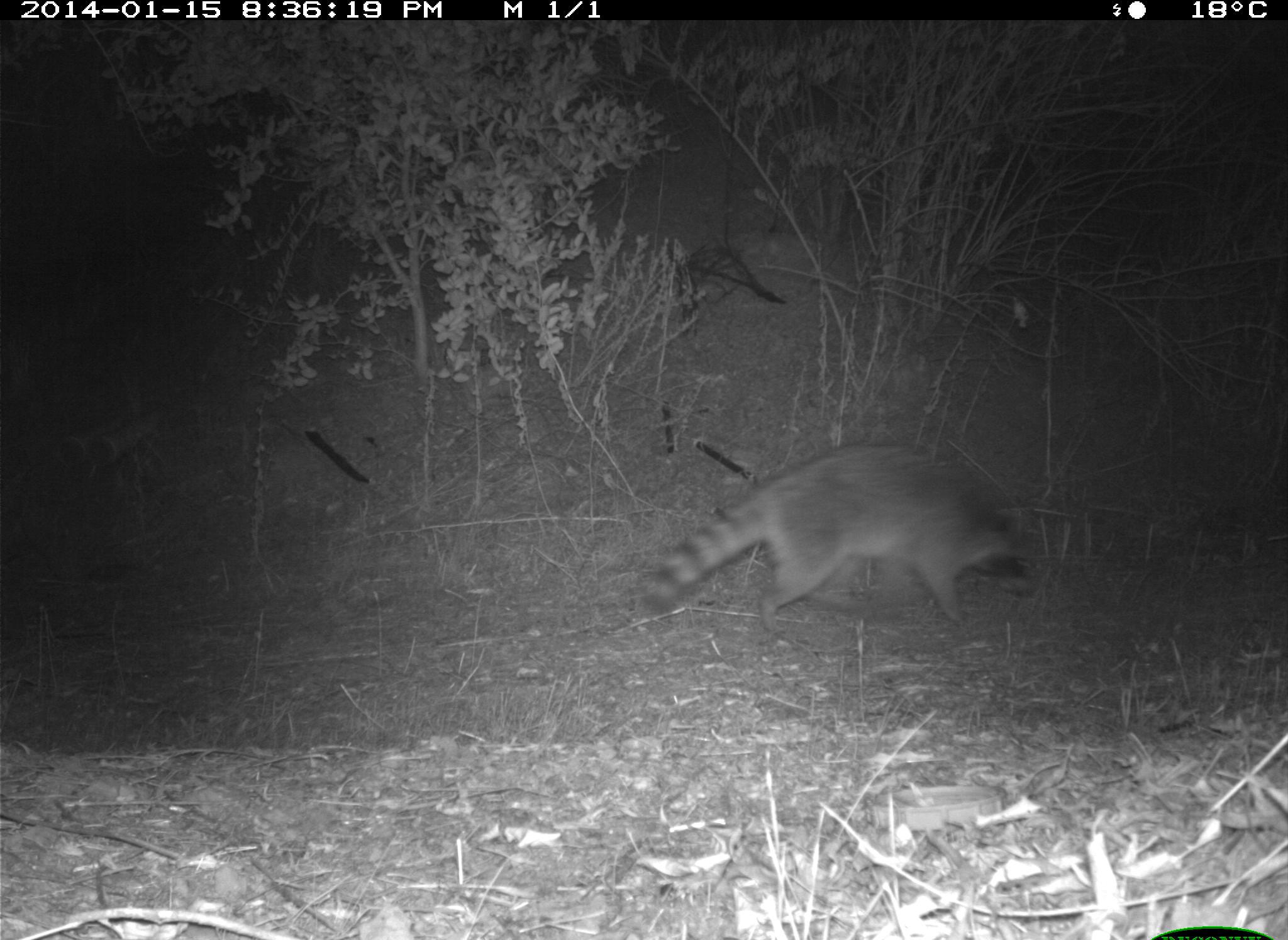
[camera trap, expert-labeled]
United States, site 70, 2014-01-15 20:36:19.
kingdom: Animalia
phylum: Chordata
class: Mammalia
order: Carnivora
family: Procyonidae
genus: Procyon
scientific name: Procyon lotor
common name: raccoon